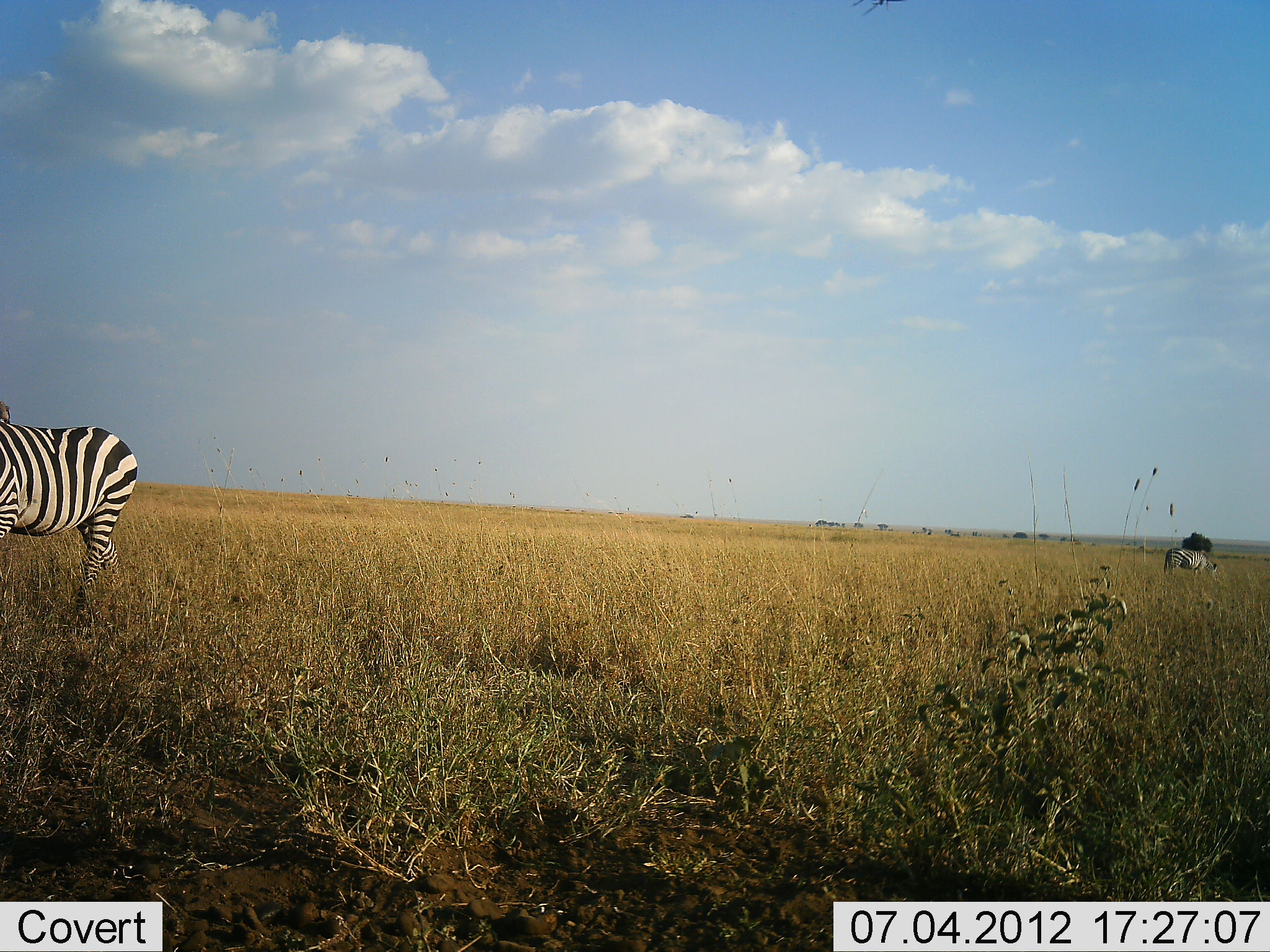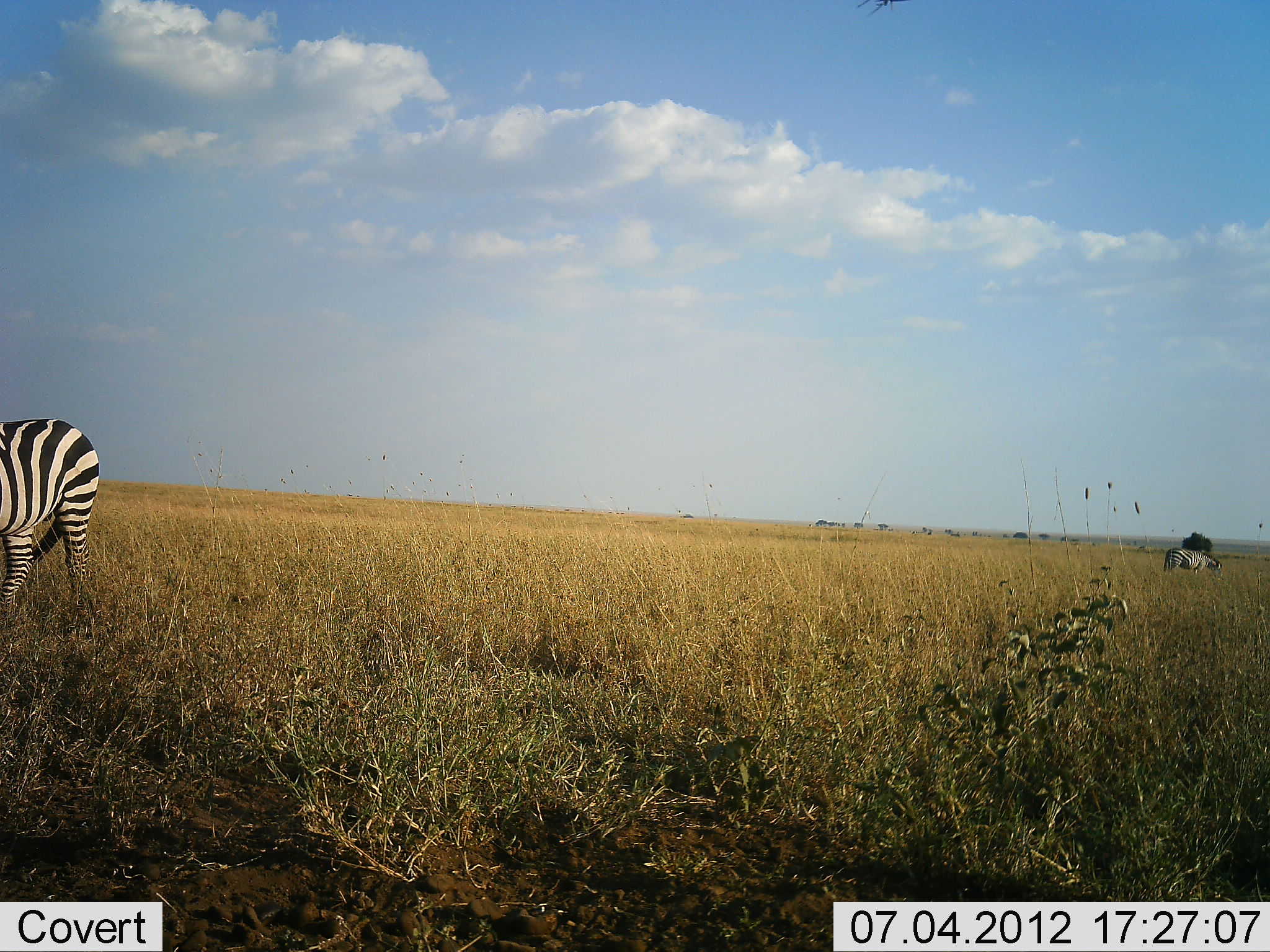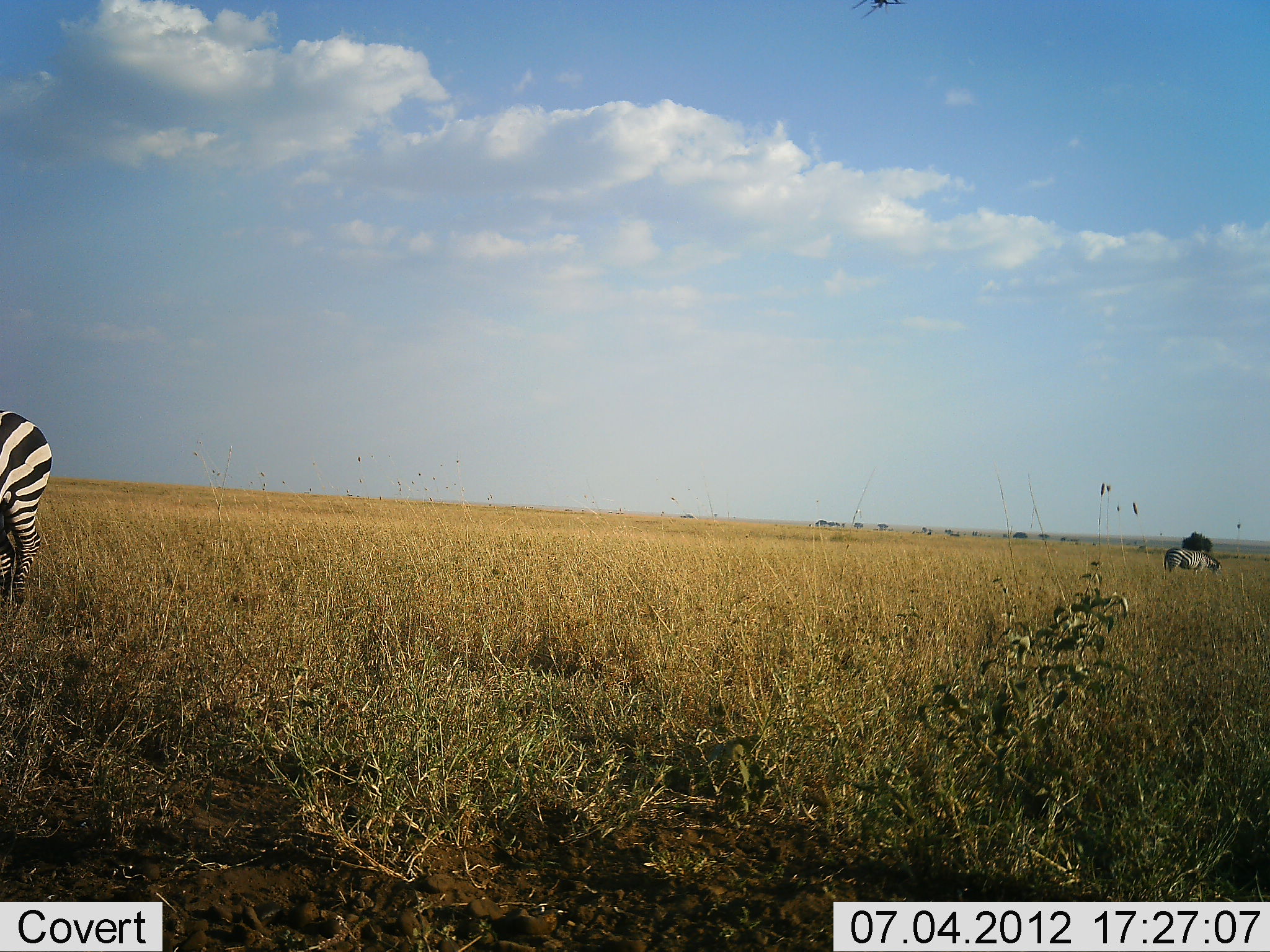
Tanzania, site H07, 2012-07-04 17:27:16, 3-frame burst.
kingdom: Animalia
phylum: Chordata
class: Mammalia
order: Perissodactyla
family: Equidae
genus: Equus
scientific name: Equus quagga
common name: plains zebra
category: zebra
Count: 2.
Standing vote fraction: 30%.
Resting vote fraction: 10%.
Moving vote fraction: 50%.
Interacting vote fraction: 0%.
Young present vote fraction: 0%.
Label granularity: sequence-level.